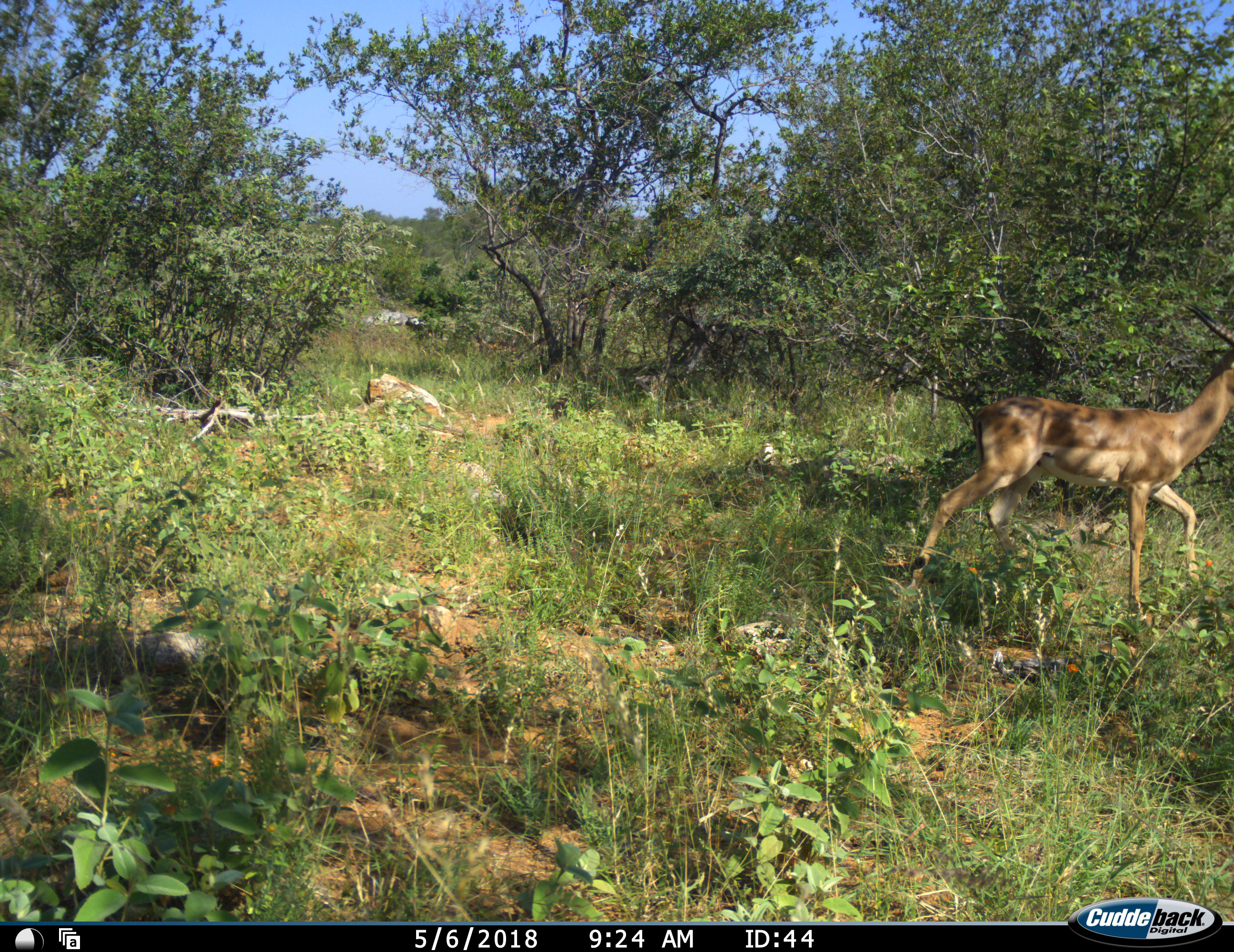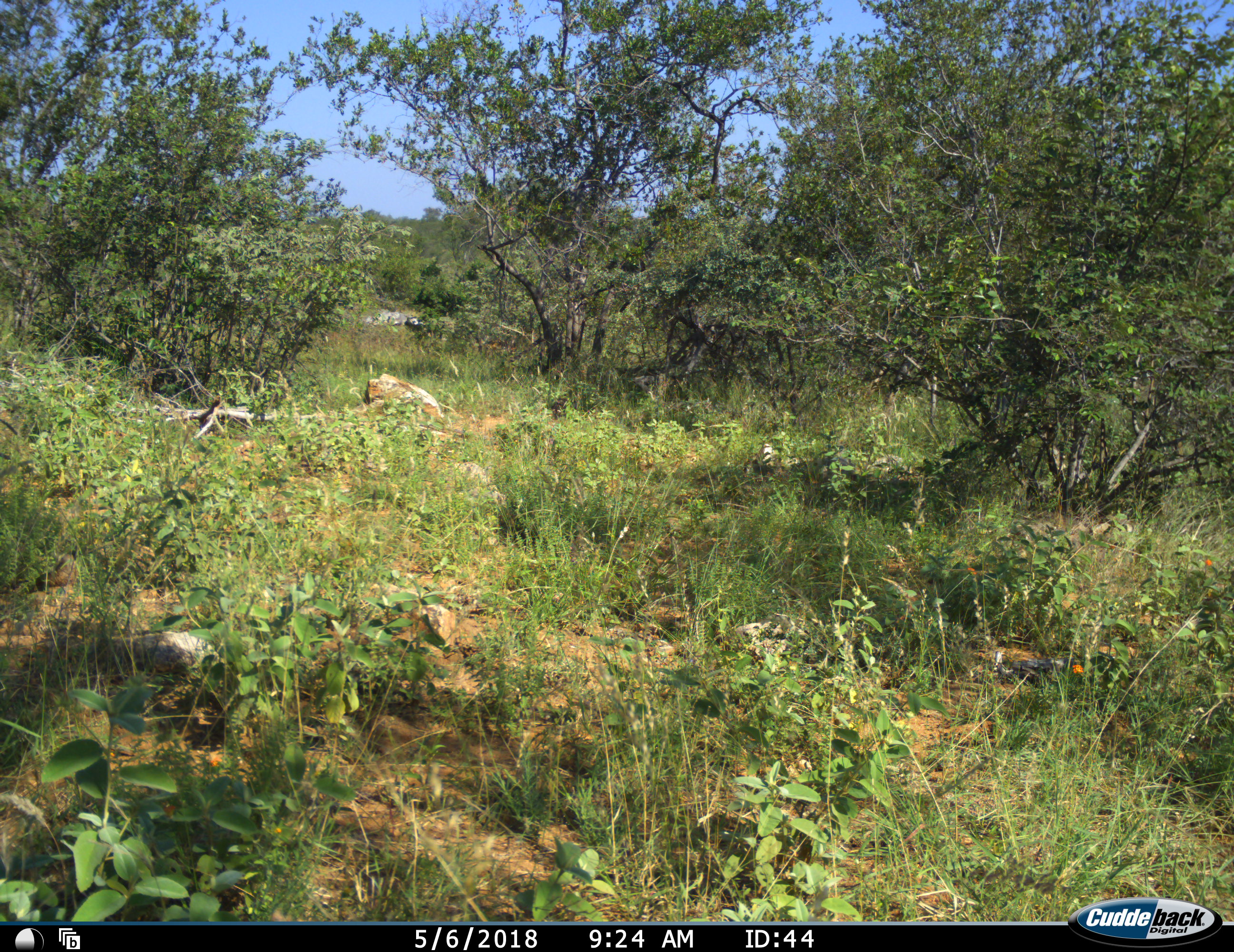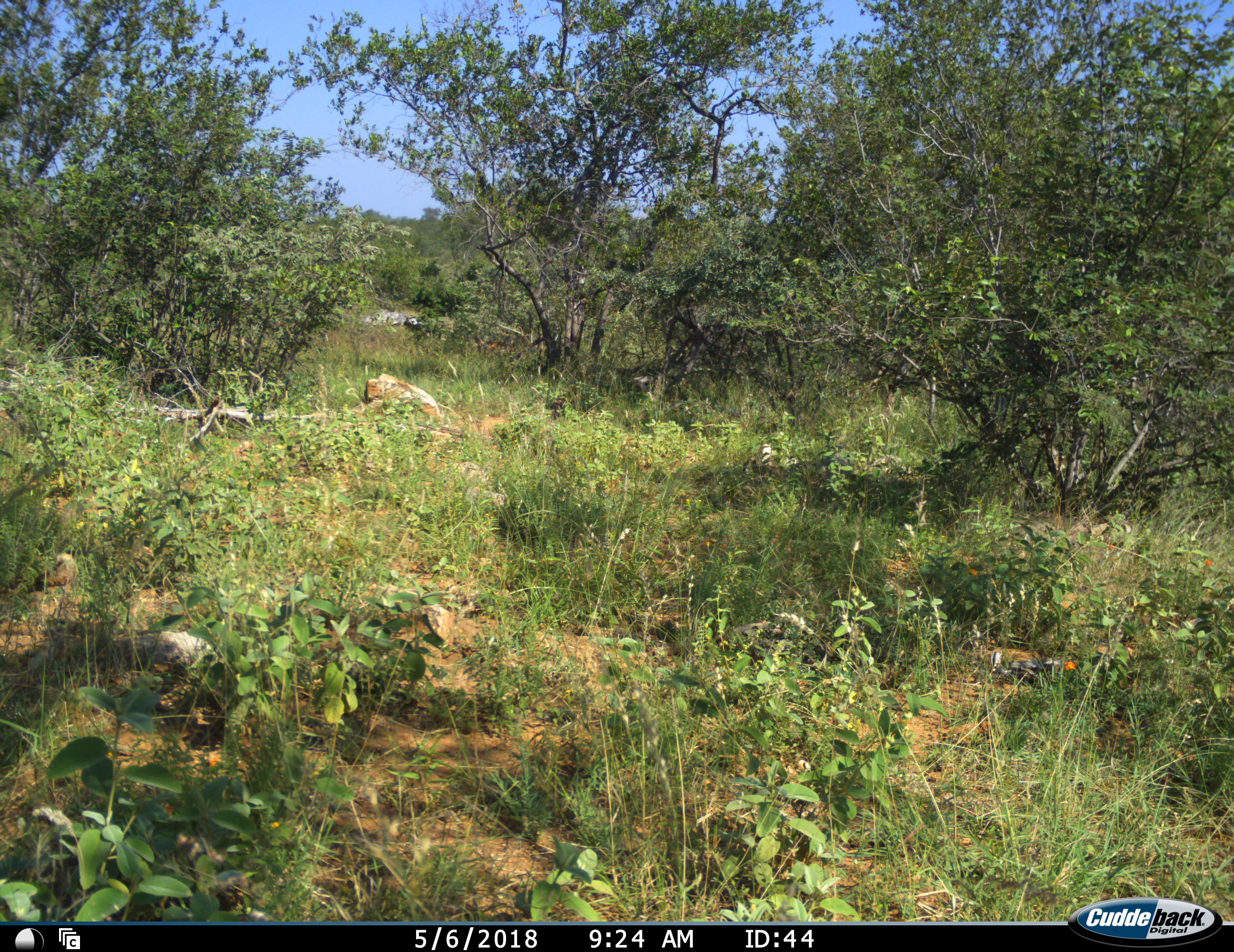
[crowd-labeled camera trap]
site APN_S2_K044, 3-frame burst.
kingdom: Animalia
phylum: Chordata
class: Mammalia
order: Artiodactyla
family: Bovidae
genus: Aepyceros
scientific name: Aepyceros melampus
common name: impala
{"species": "impala (Aepyceros melampus)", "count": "1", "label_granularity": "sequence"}